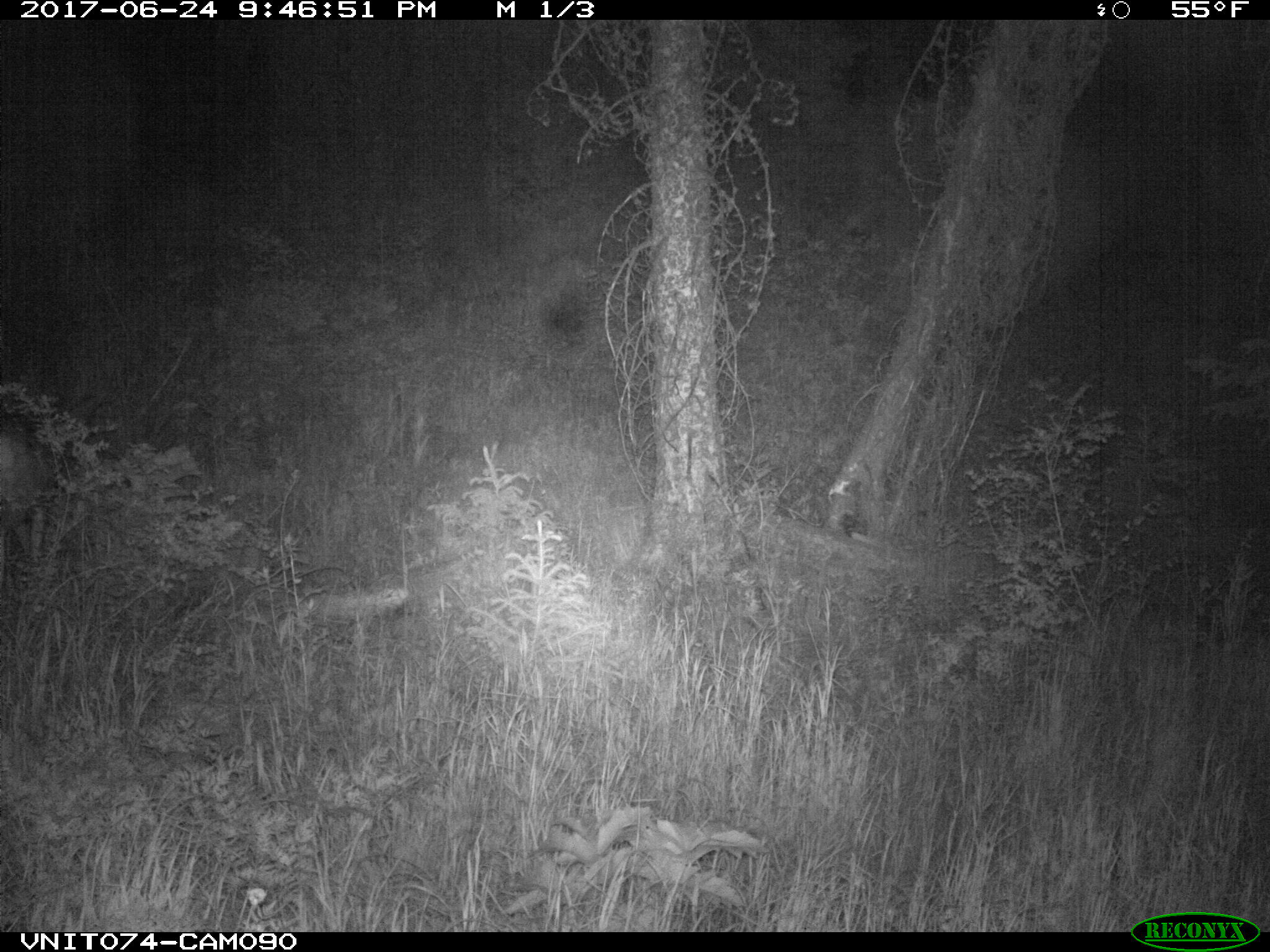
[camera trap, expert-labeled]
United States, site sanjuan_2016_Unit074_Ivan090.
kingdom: Animalia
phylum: Chordata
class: Mammalia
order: Artiodactyla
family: Cervidae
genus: Odocoileus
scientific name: Odocoileus hemionus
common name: mule deer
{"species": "Odocoileus hemionus (mule deer)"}